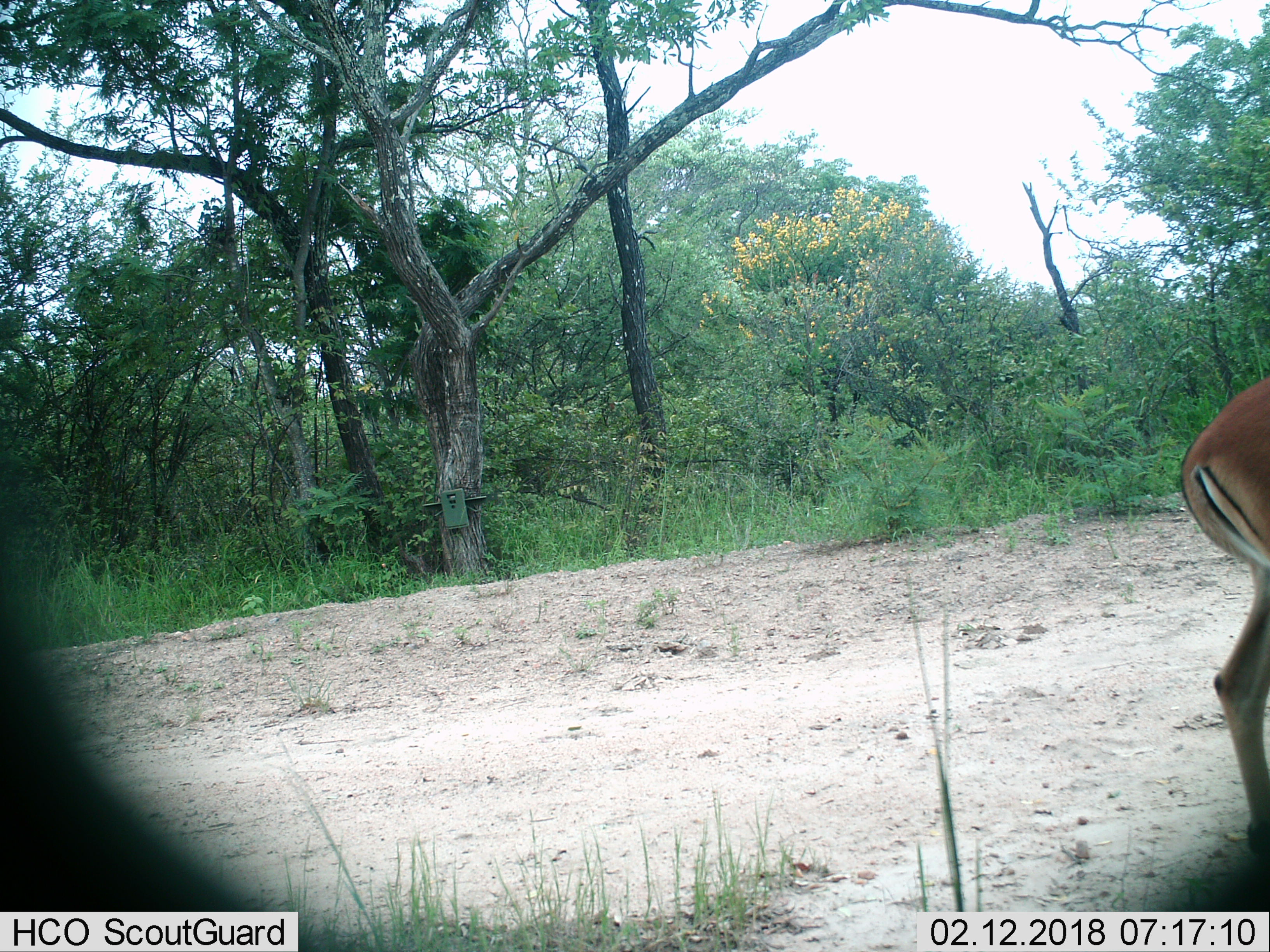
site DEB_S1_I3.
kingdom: Animalia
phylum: Chordata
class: Mammalia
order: Artiodactyla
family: Bovidae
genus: Aepyceros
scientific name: Aepyceros melampus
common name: impala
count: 1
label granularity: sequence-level